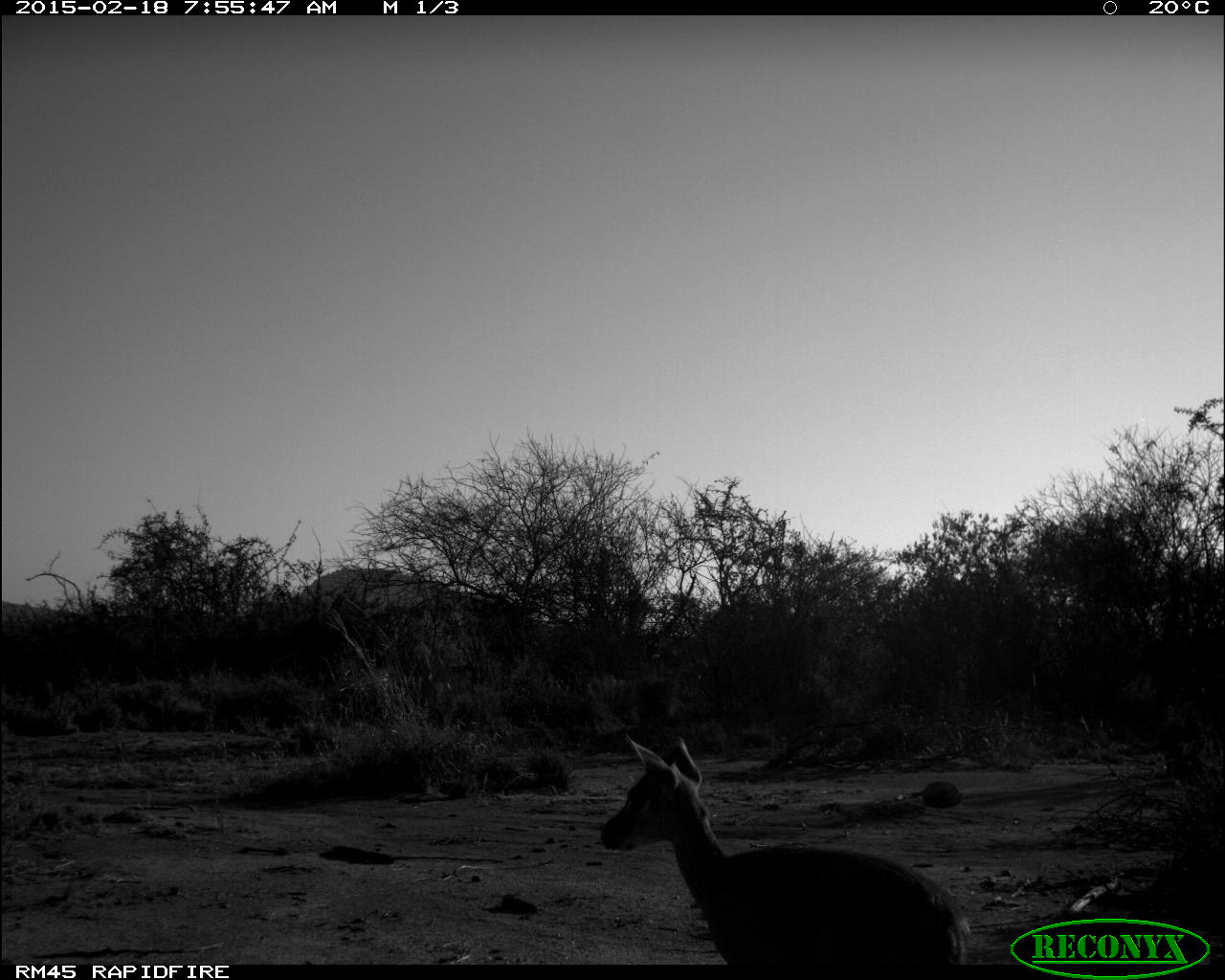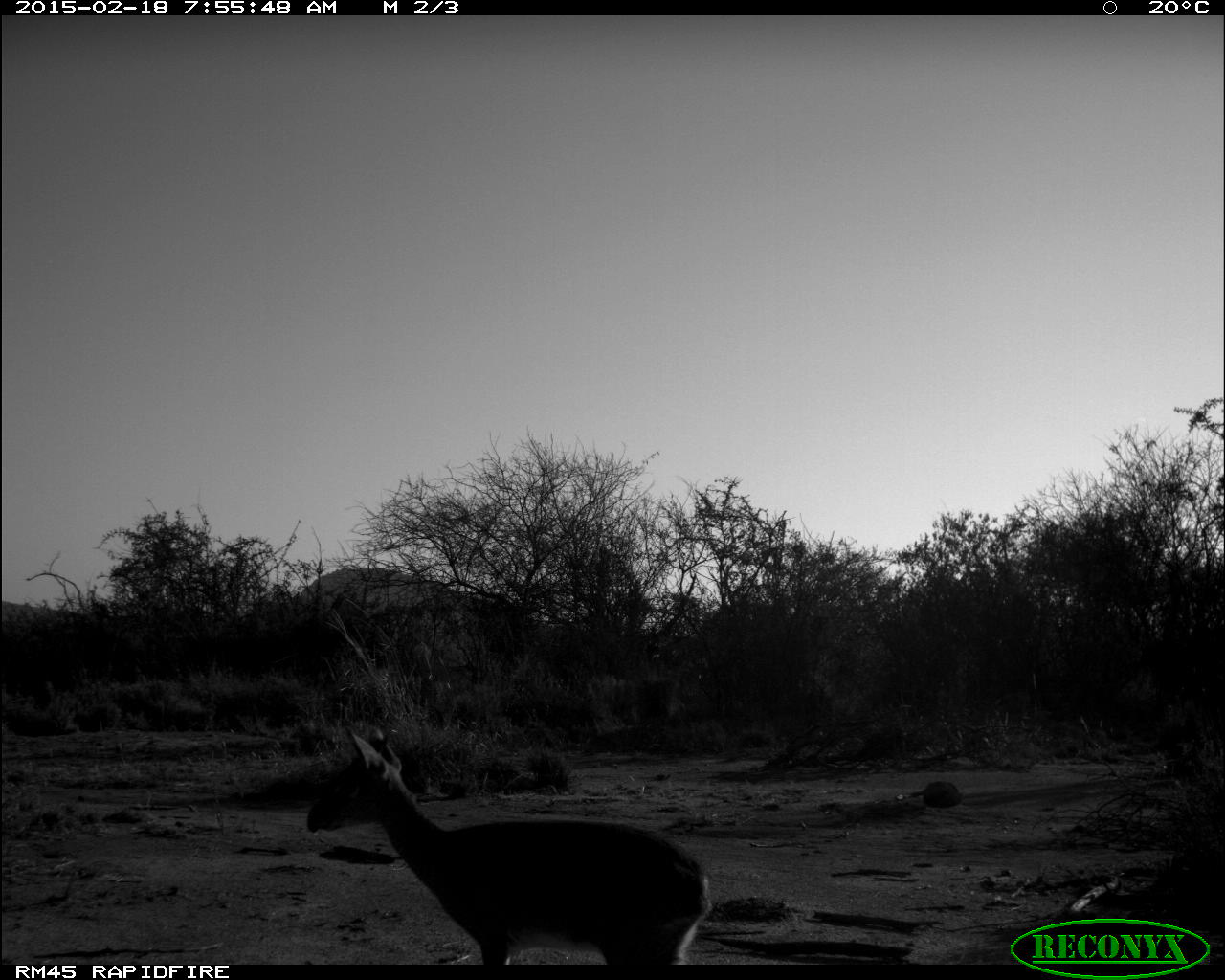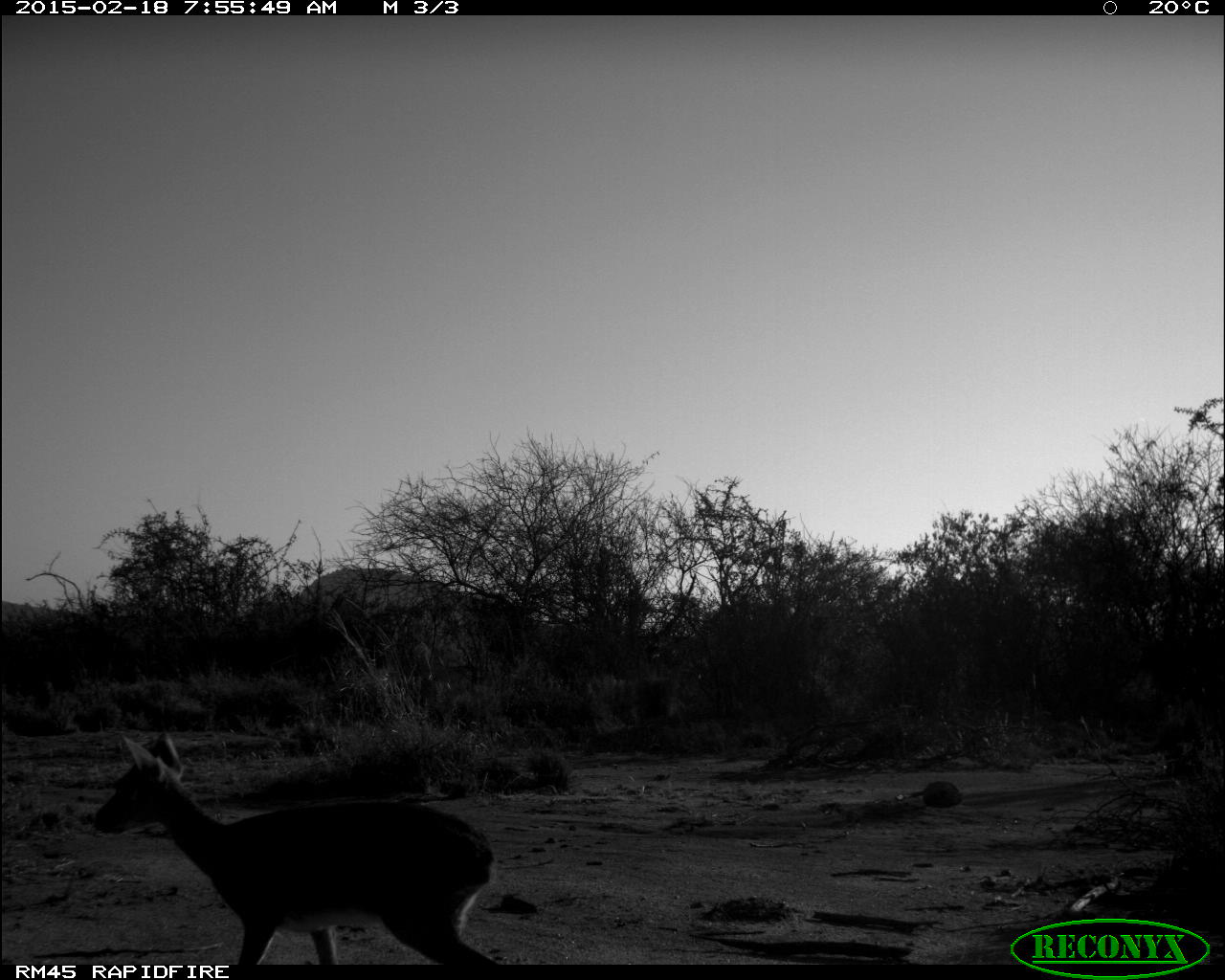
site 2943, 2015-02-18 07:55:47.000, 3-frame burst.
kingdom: Animalia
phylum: Chordata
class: Mammalia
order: Artiodactyla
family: Bovidae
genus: Madoqua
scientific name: Madoqua guentheri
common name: günther's dik-dik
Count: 3.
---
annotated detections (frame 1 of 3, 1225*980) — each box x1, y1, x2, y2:
madoqua guentheri: 601, 735, 970, 964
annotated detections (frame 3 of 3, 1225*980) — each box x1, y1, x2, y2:
madoqua guentheri: 89, 733, 496, 964